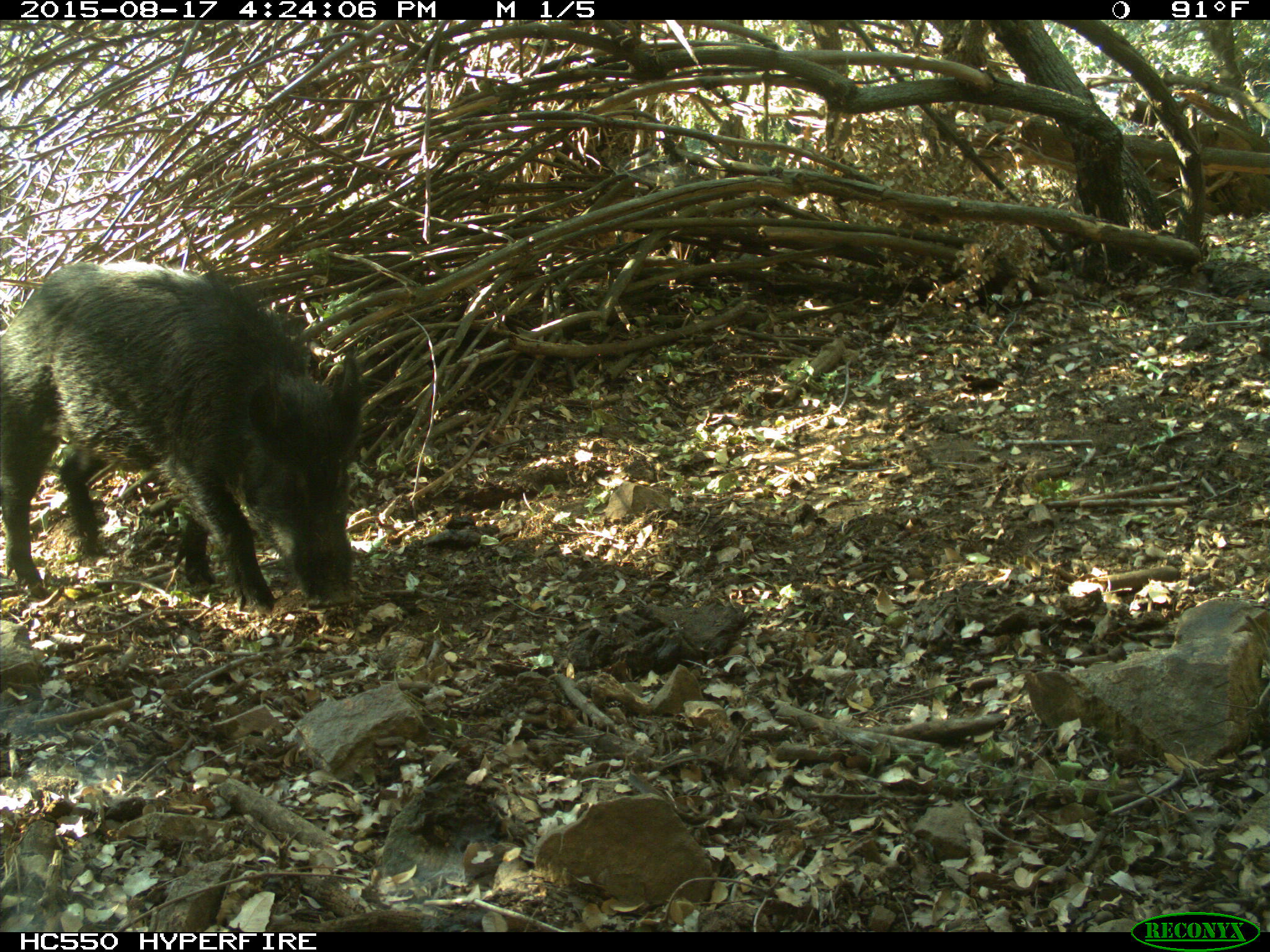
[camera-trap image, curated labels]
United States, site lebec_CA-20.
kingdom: Animalia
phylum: Chordata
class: Mammalia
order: Artiodactyla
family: Suidae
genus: Sus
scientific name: Sus scrofa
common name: wild boar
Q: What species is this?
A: Sus scrofa (wild boar).